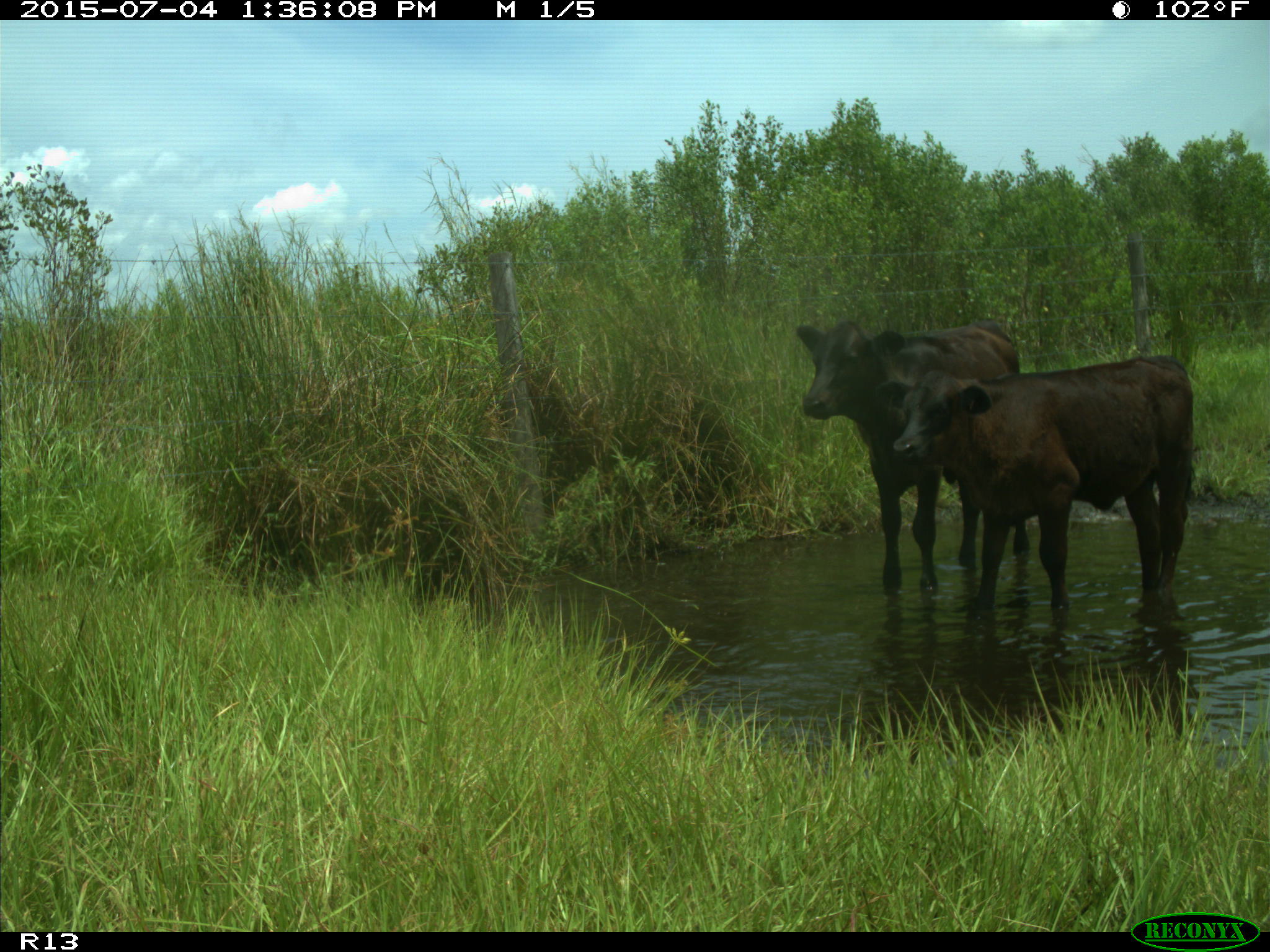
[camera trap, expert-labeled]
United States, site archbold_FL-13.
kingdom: Animalia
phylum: Chordata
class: Mammalia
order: Artiodactyla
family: Bovidae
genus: Bos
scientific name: Bos taurus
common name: domestic cow